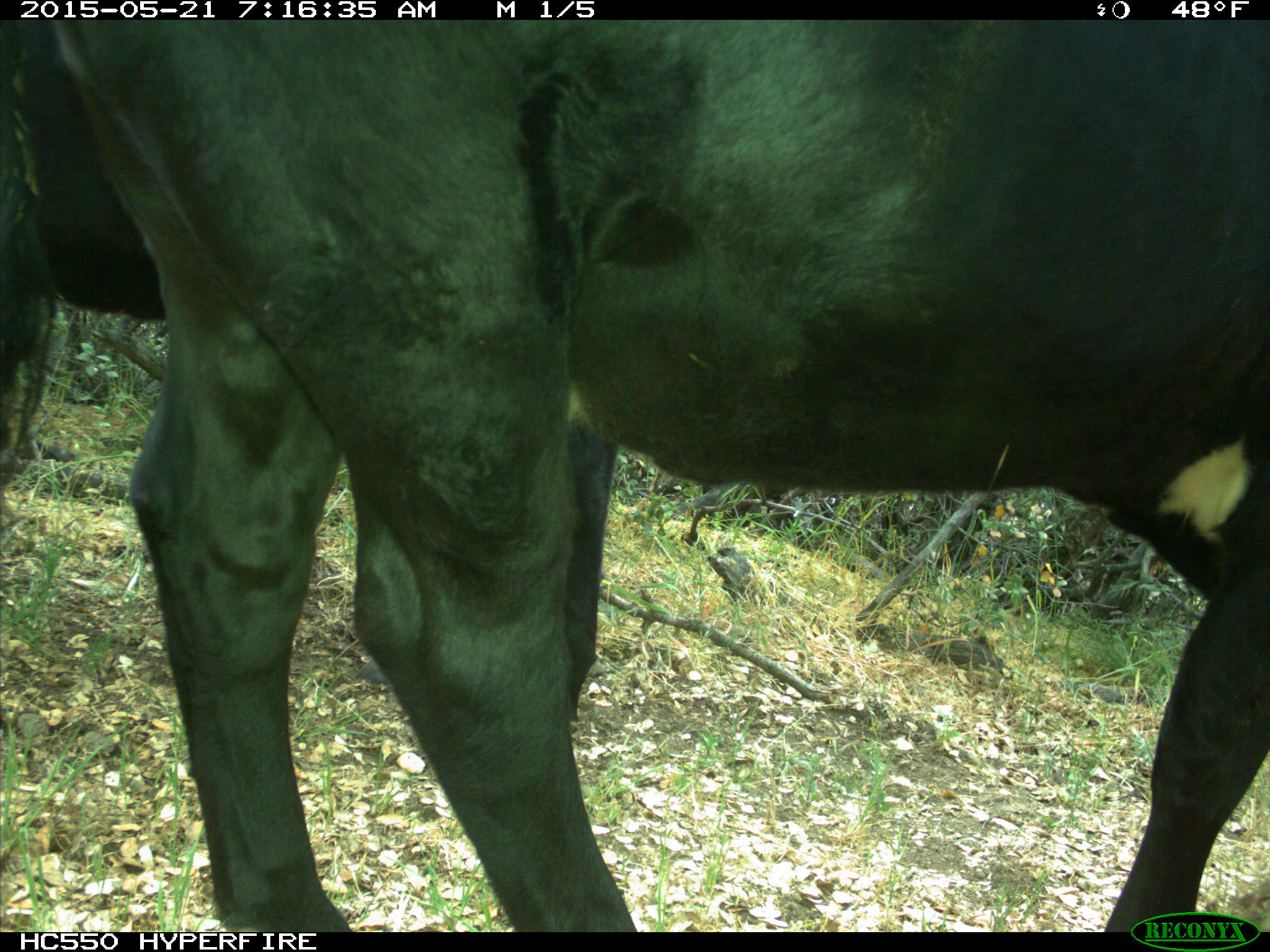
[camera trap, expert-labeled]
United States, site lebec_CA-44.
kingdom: Animalia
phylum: Chordata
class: Mammalia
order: Artiodactyla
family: Bovidae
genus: Bos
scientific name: Bos taurus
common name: domestic cow